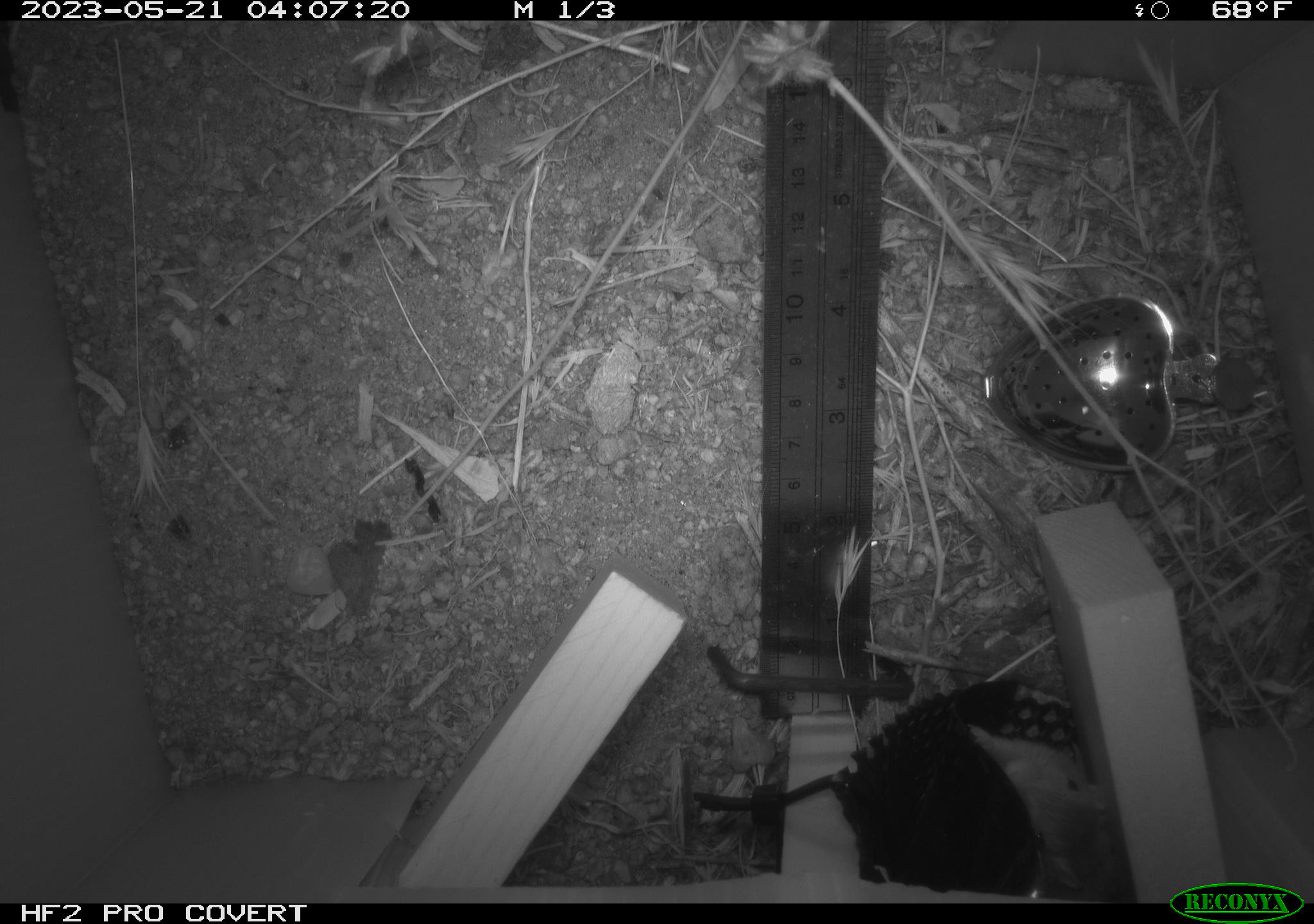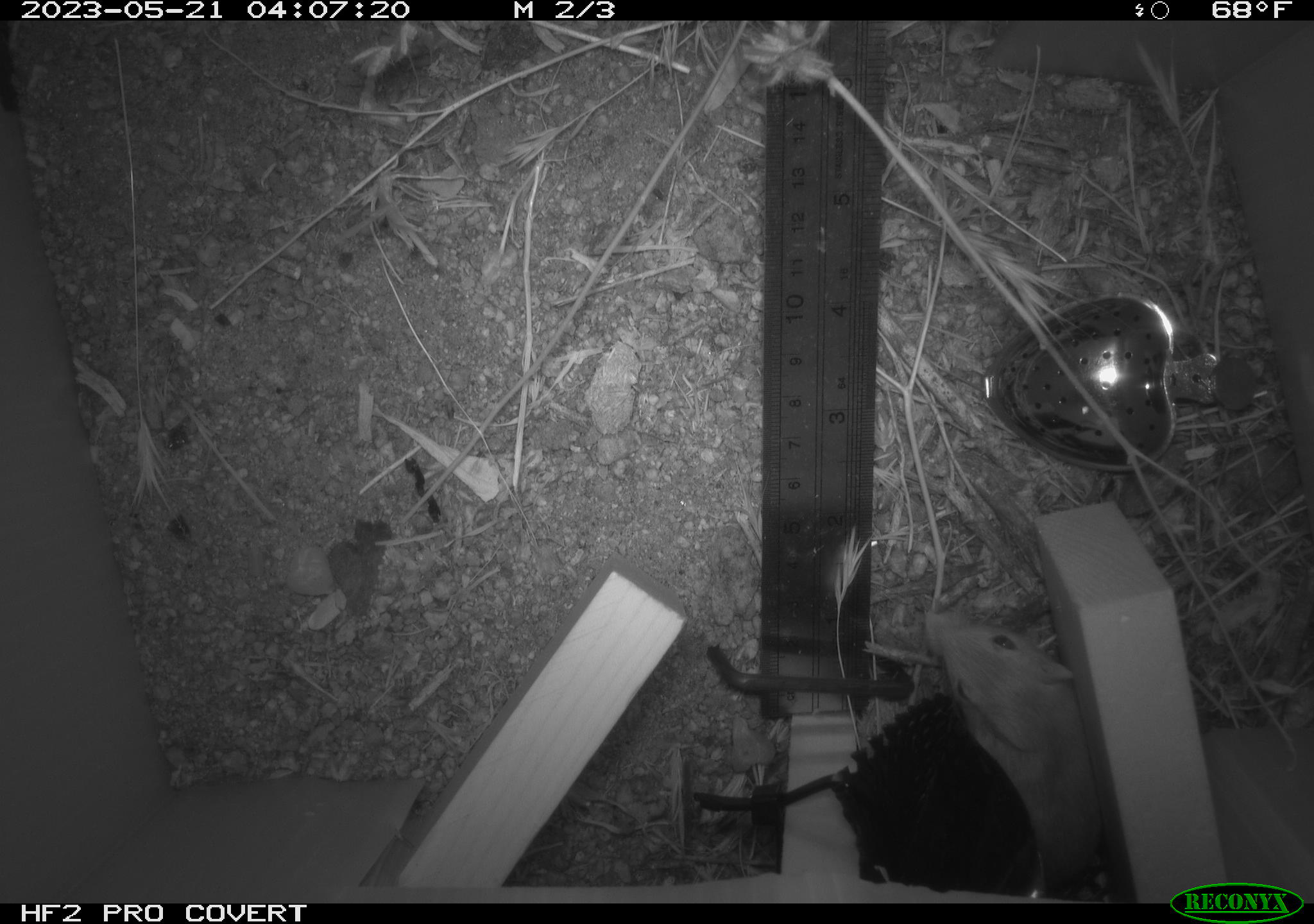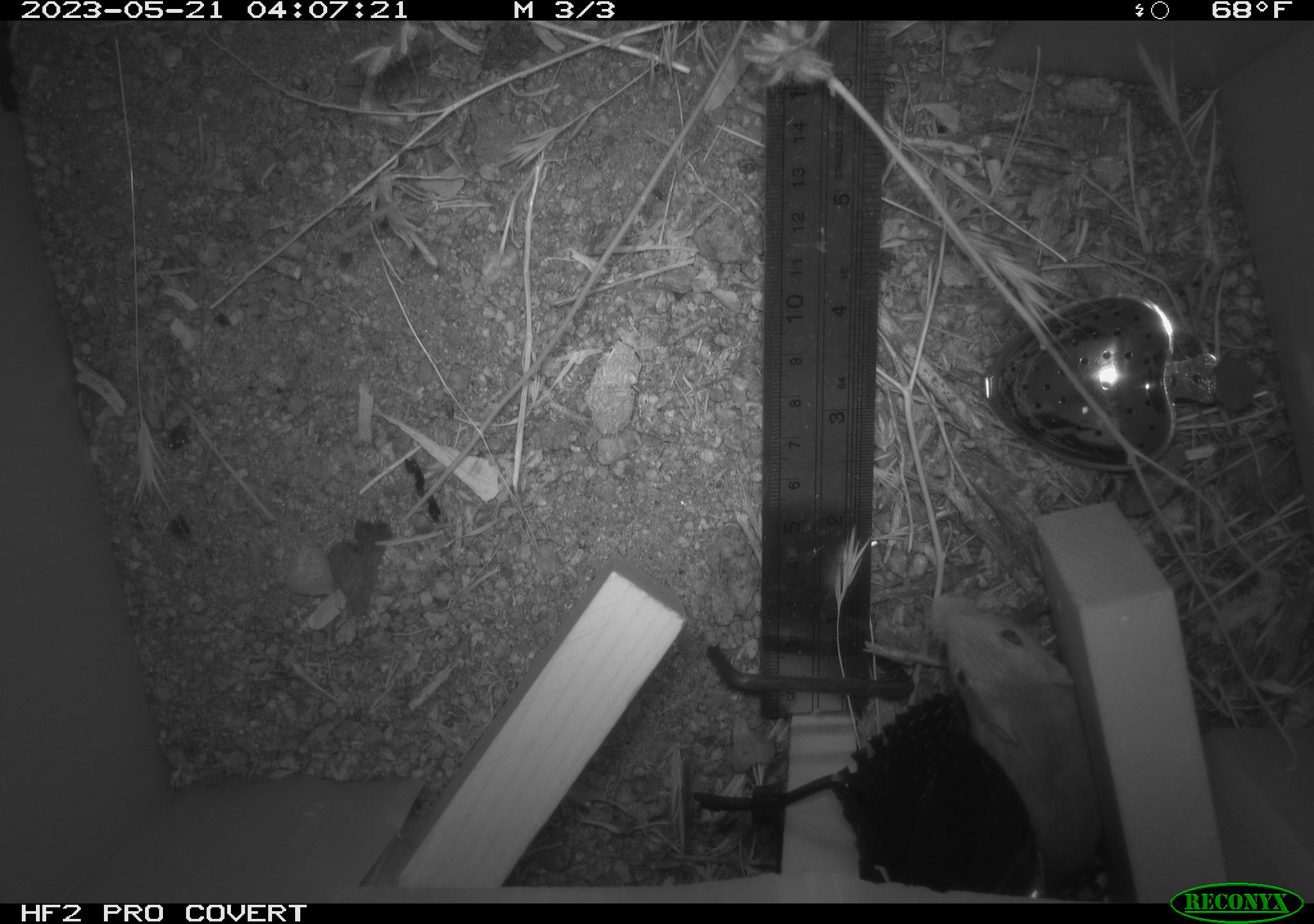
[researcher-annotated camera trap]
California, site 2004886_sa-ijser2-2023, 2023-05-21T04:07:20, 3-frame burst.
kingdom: Animalia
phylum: Chordata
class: Mammalia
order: Rodentia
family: Heteromyidae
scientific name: Heteromyidae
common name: kangaroo rats and pocket mice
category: heteromyidae family